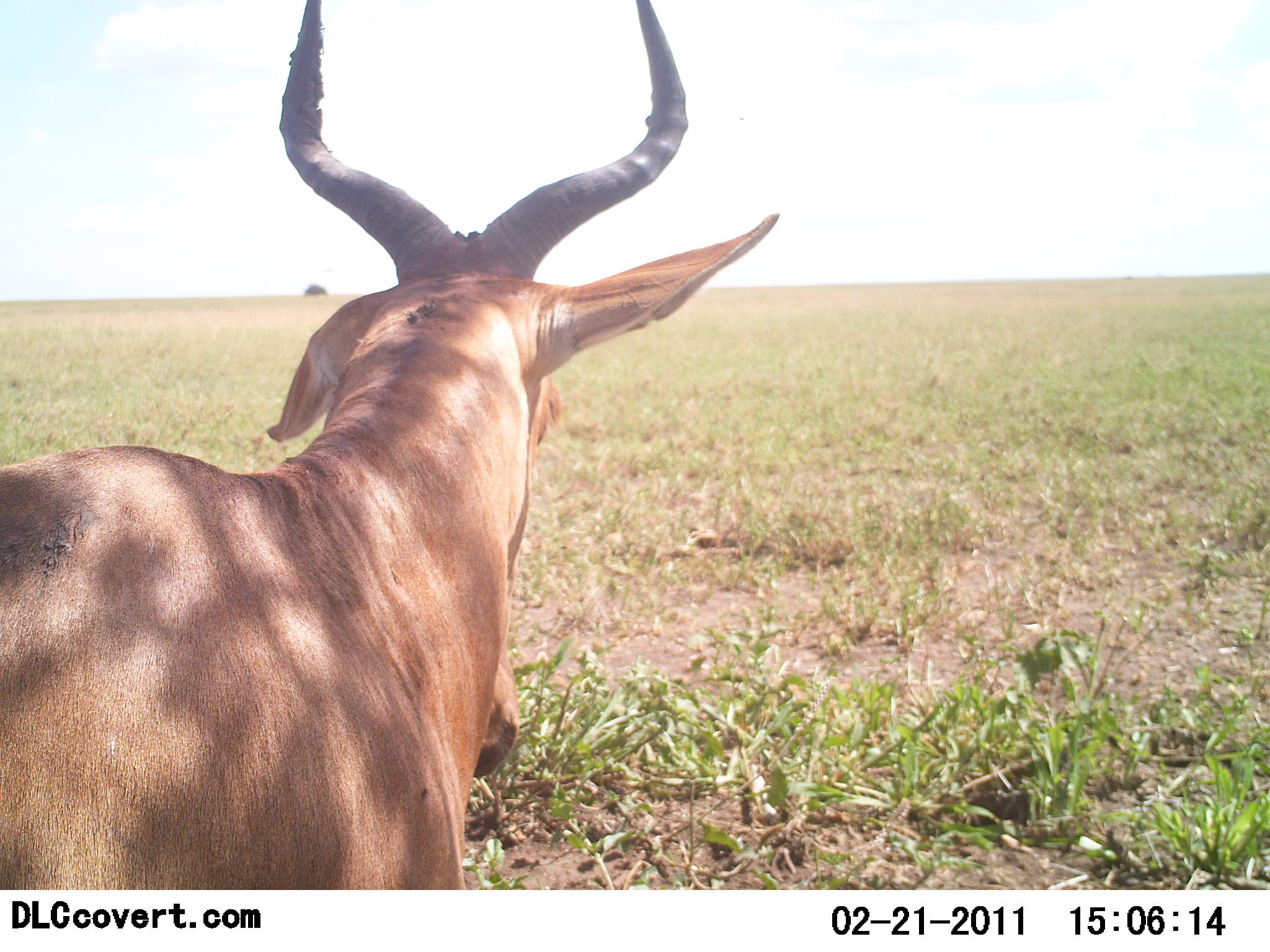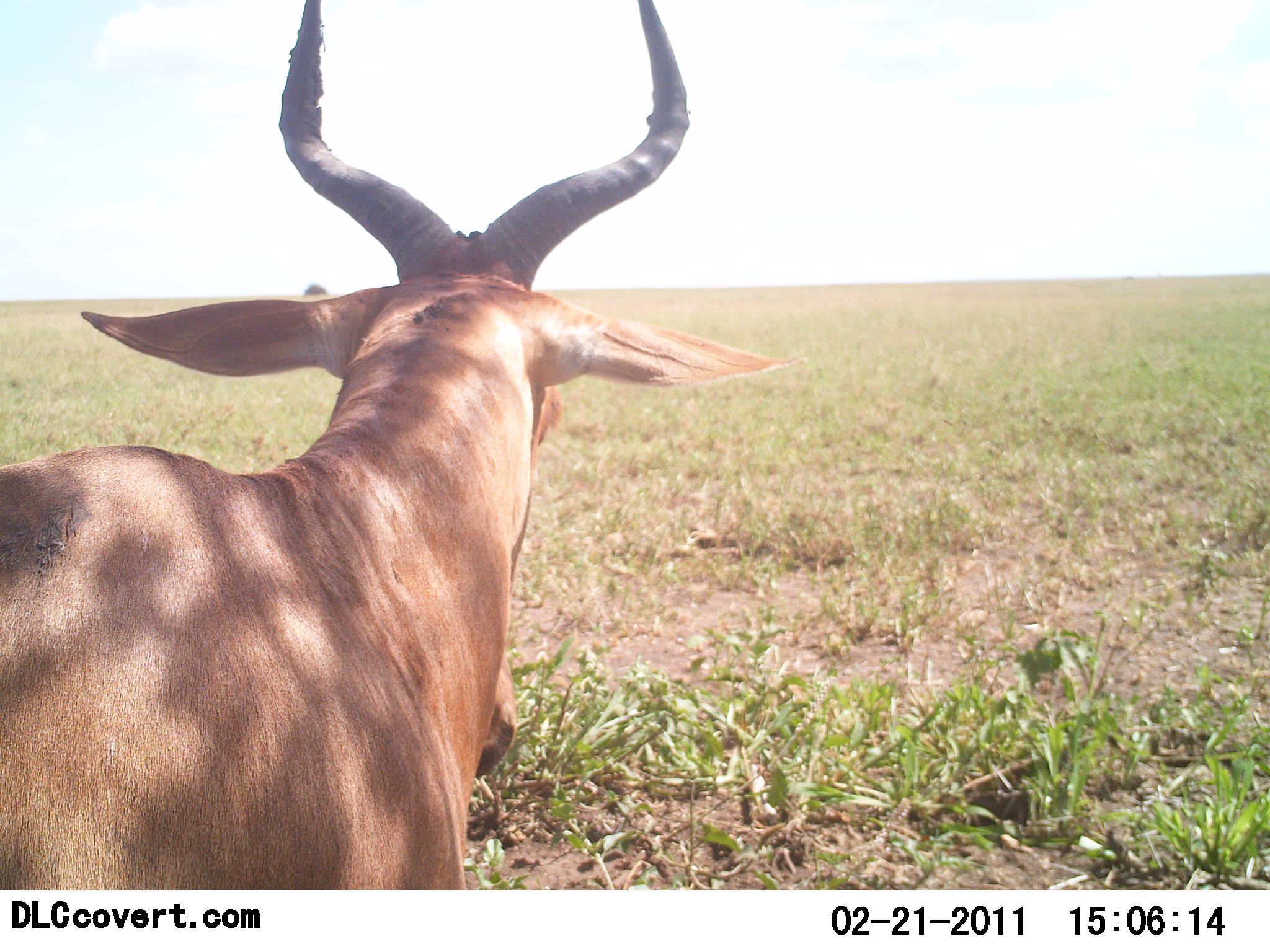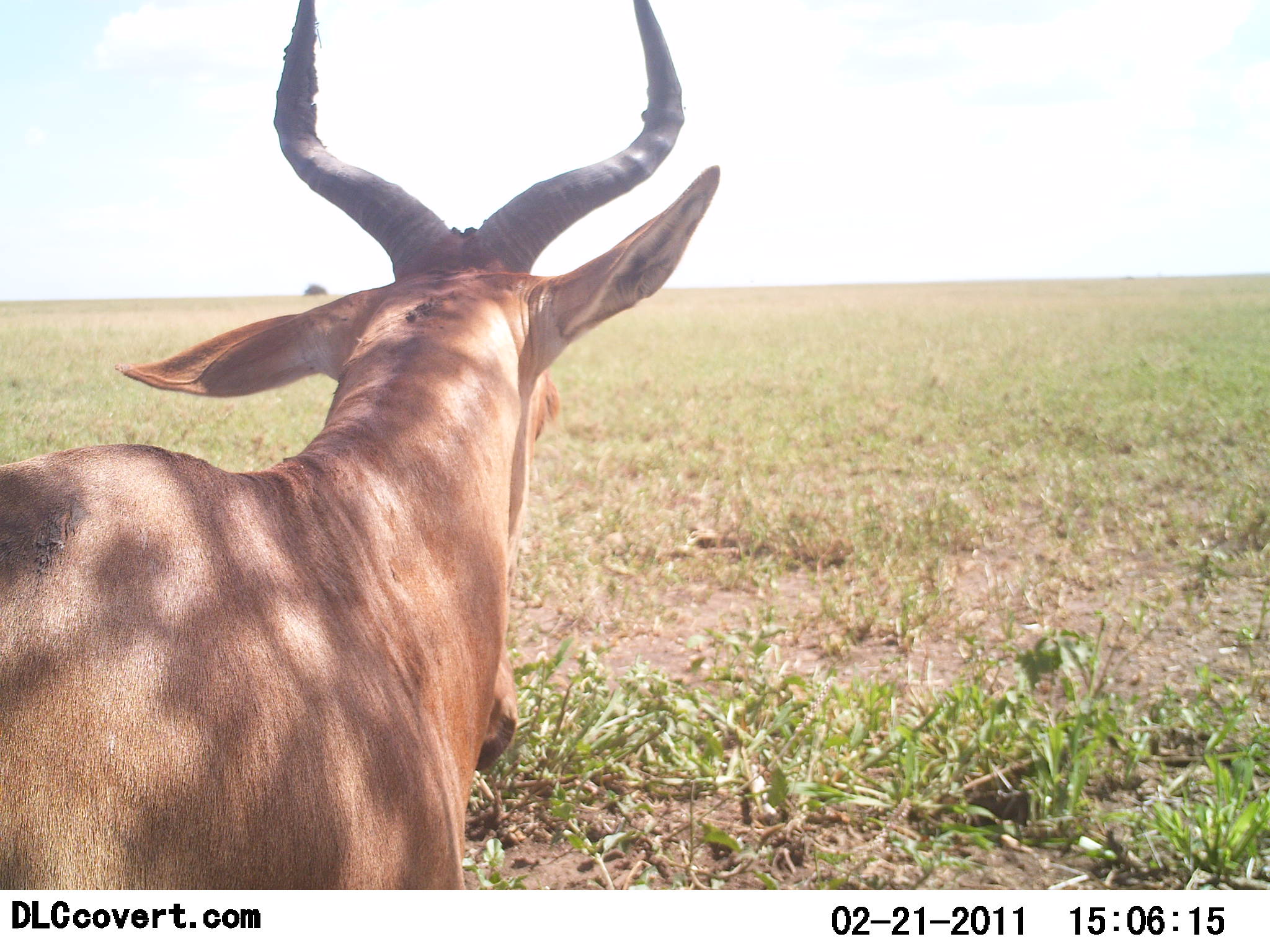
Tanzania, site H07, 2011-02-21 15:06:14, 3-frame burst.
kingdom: Animalia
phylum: Chordata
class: Mammalia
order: Artiodactyla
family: Bovidae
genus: Alcelaphus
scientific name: Alcelaphus buselaphus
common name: hartebeest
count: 1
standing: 85%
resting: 15%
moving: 0%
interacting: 0%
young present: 0%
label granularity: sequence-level